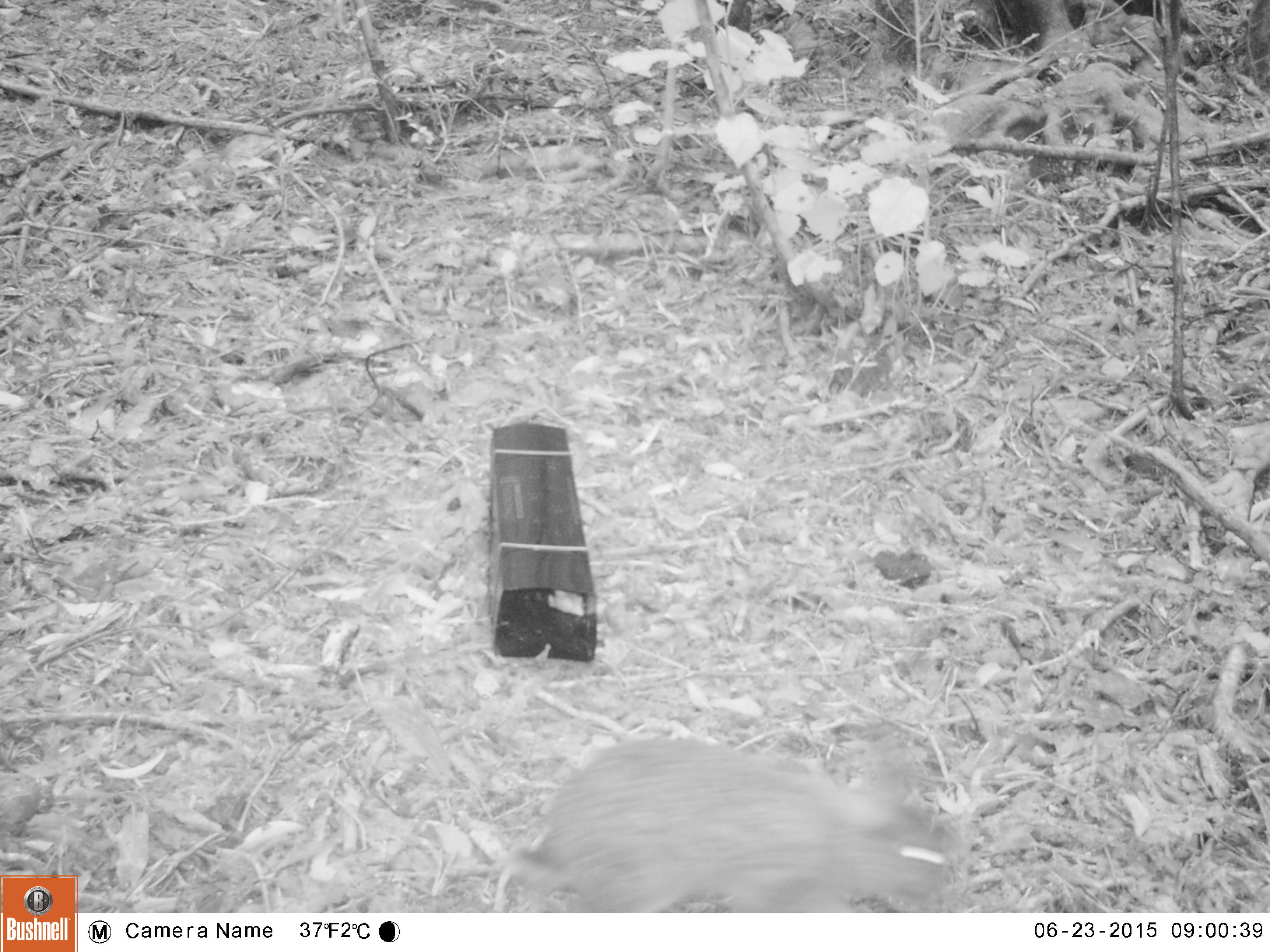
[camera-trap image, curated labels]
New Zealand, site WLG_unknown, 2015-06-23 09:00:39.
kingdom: Animalia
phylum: Chordata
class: Mammalia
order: Lagomorpha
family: Leporidae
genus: Oryctolagus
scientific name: Oryctolagus cuniculus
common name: european rabbit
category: rabbit